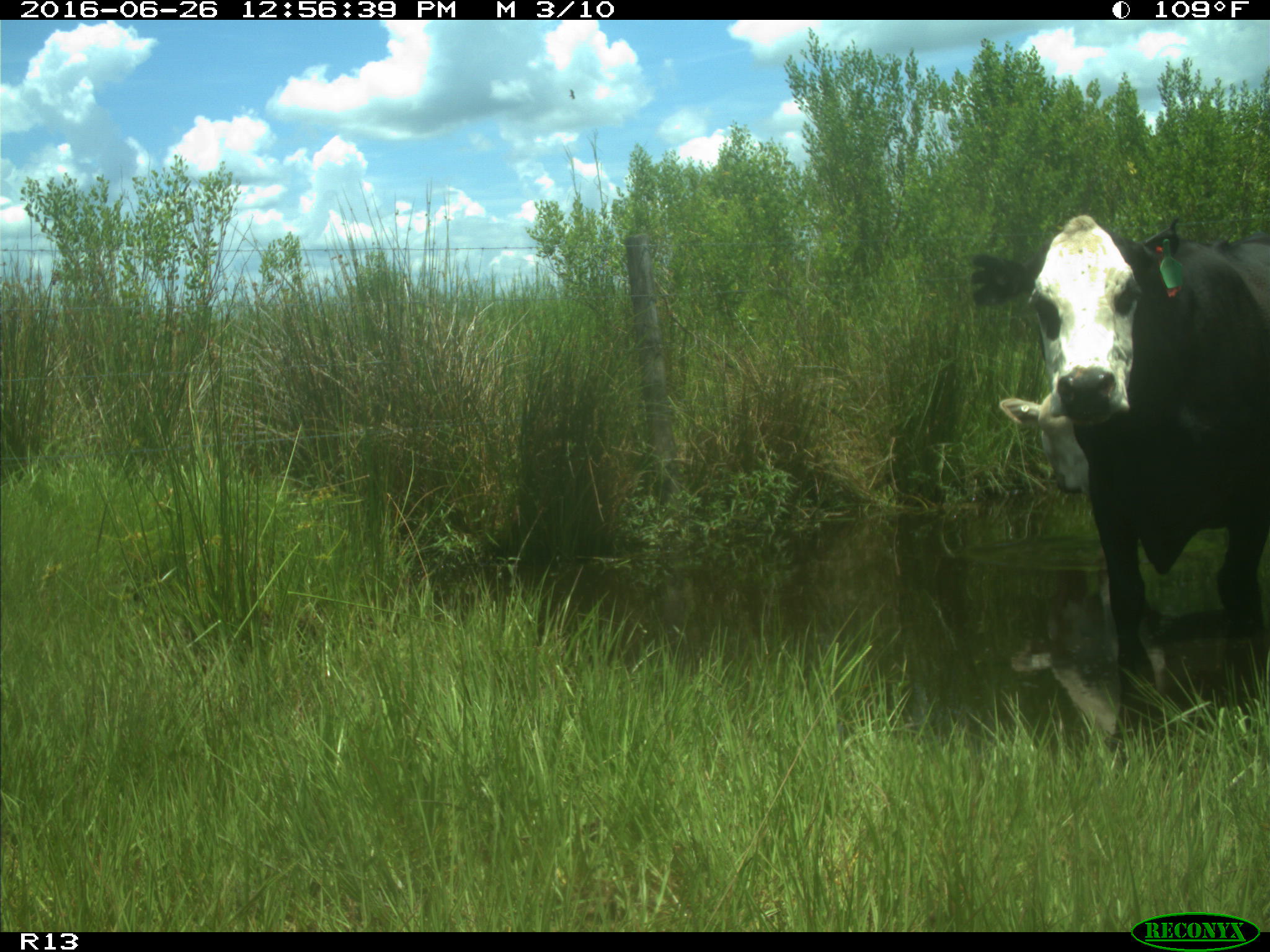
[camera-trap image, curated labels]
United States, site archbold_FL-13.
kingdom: Animalia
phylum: Chordata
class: Mammalia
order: Artiodactyla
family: Bovidae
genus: Bos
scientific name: Bos taurus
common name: domestic cow